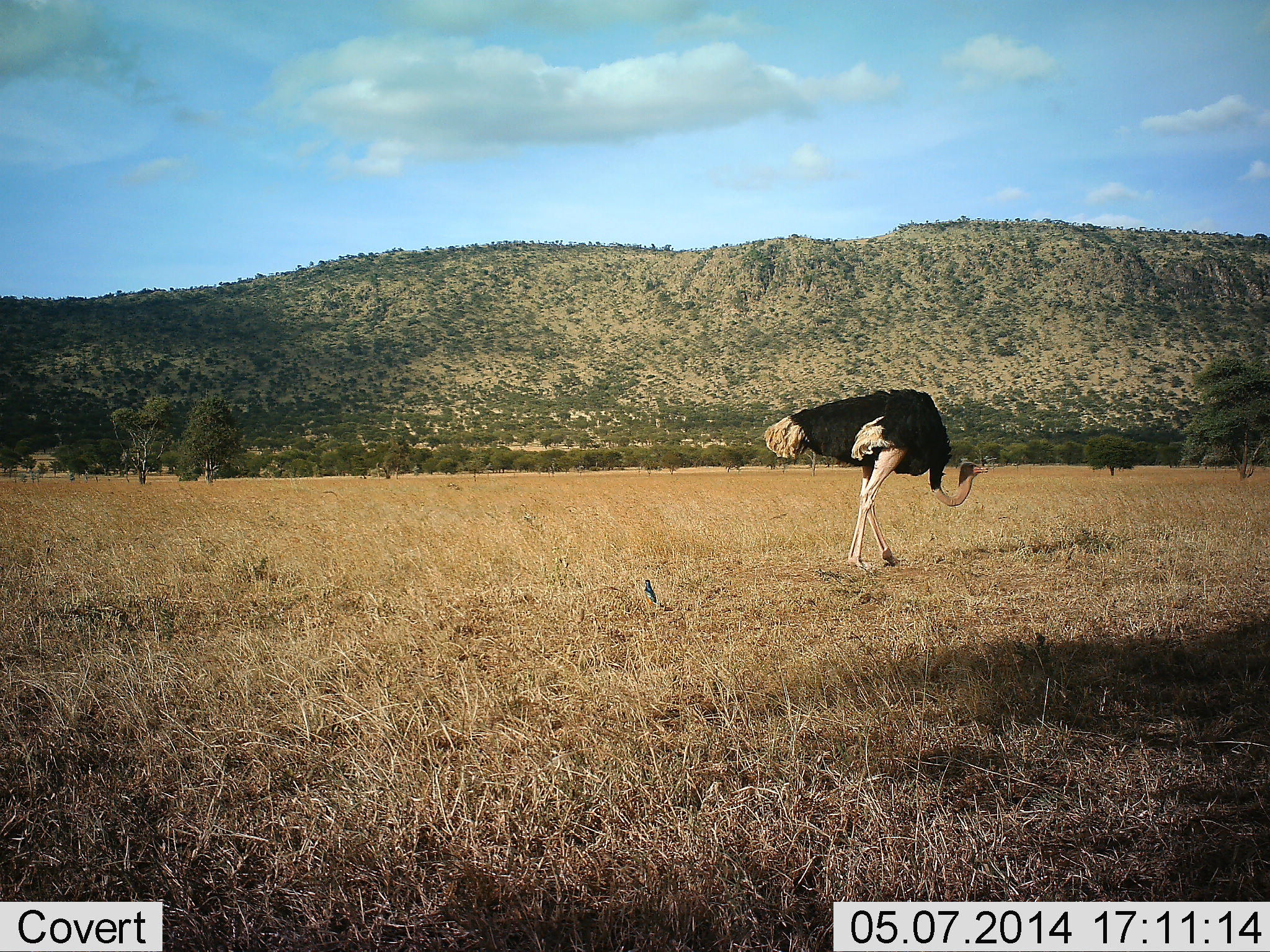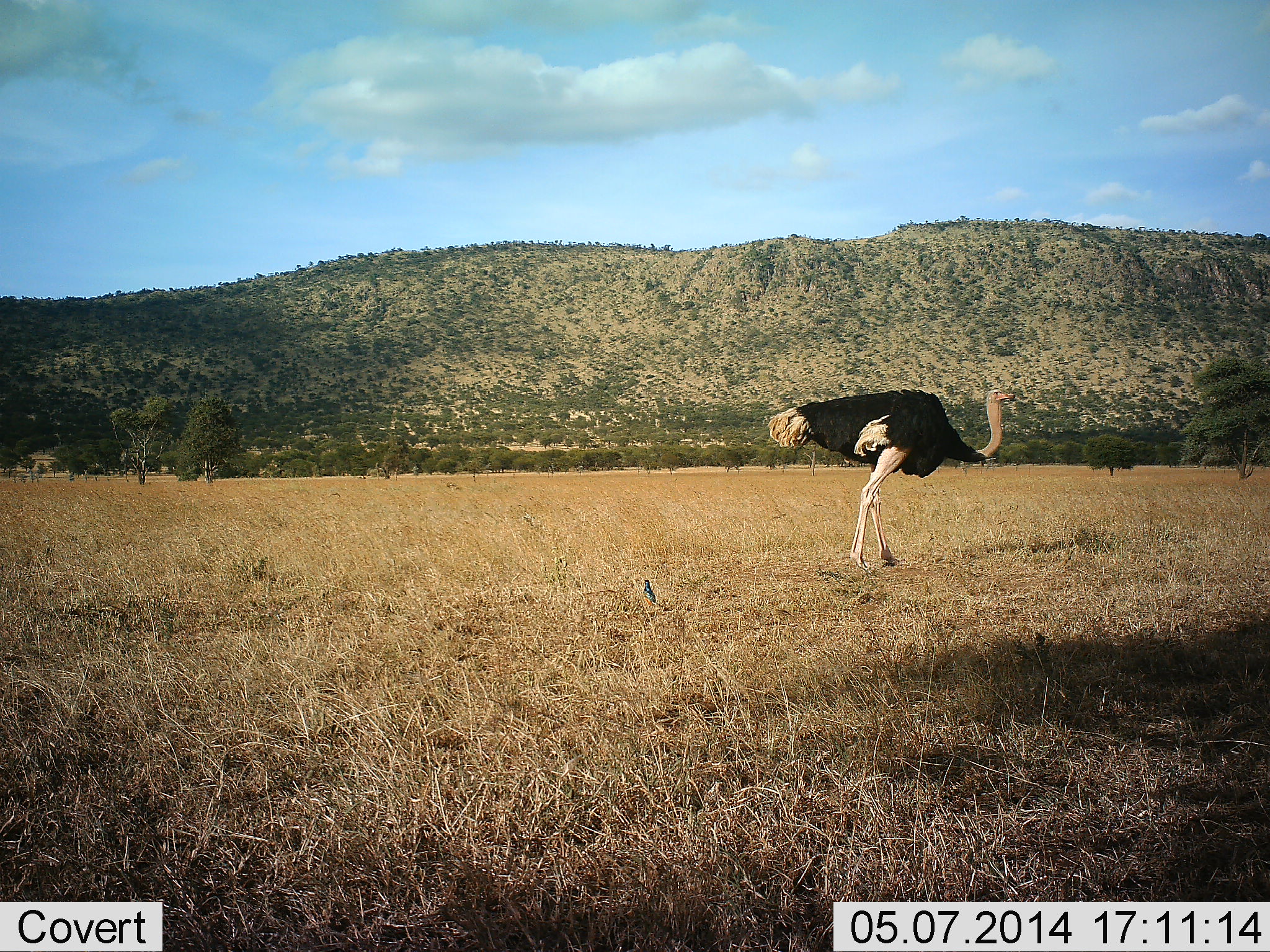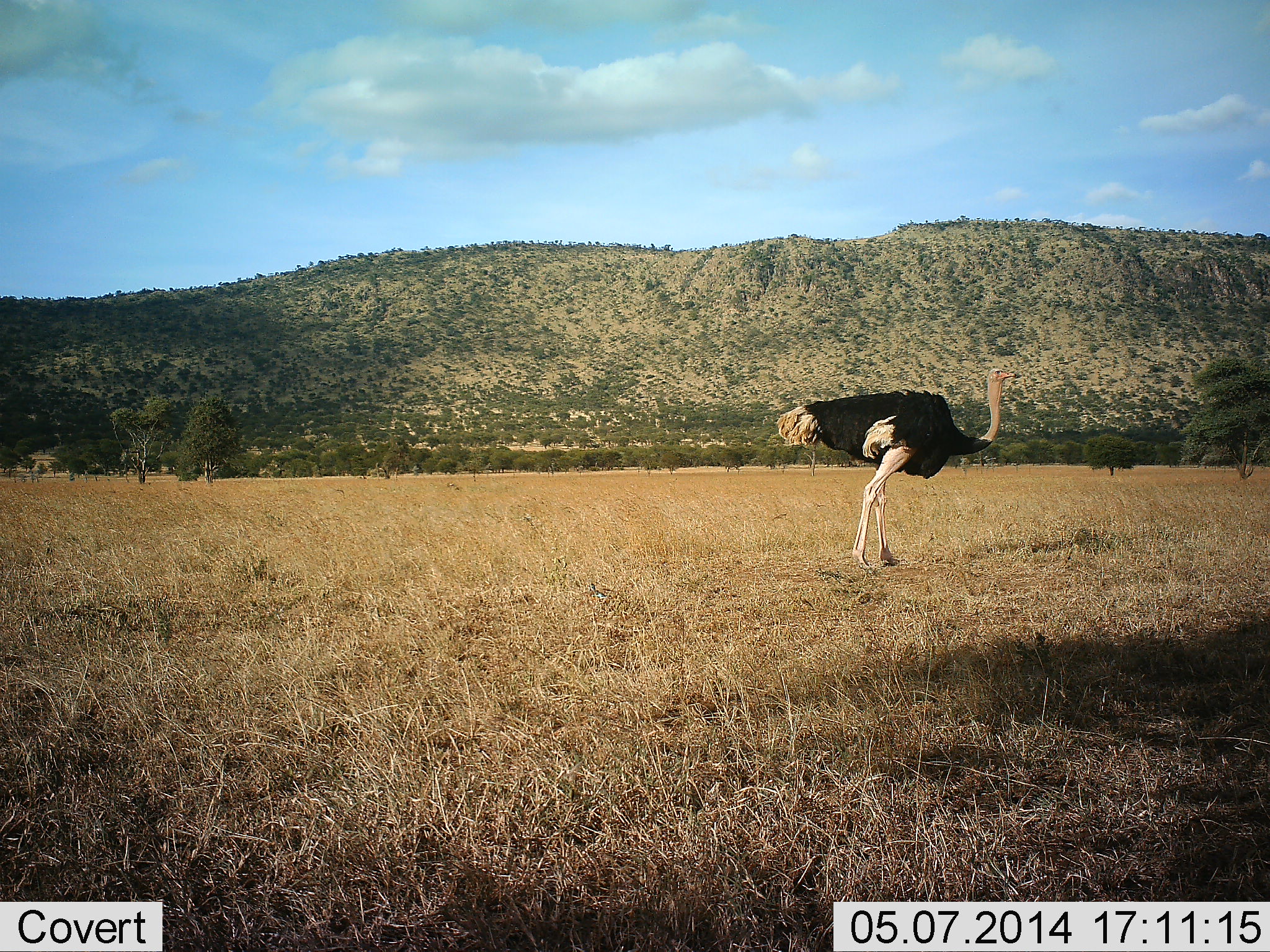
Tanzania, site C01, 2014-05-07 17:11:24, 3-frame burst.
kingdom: Animalia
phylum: Chordata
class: Aves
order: Struthioniformes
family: Struthionidae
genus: Struthio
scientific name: Struthio camelus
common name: ostrich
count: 1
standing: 62%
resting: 0%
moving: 38%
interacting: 0%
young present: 0%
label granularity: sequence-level